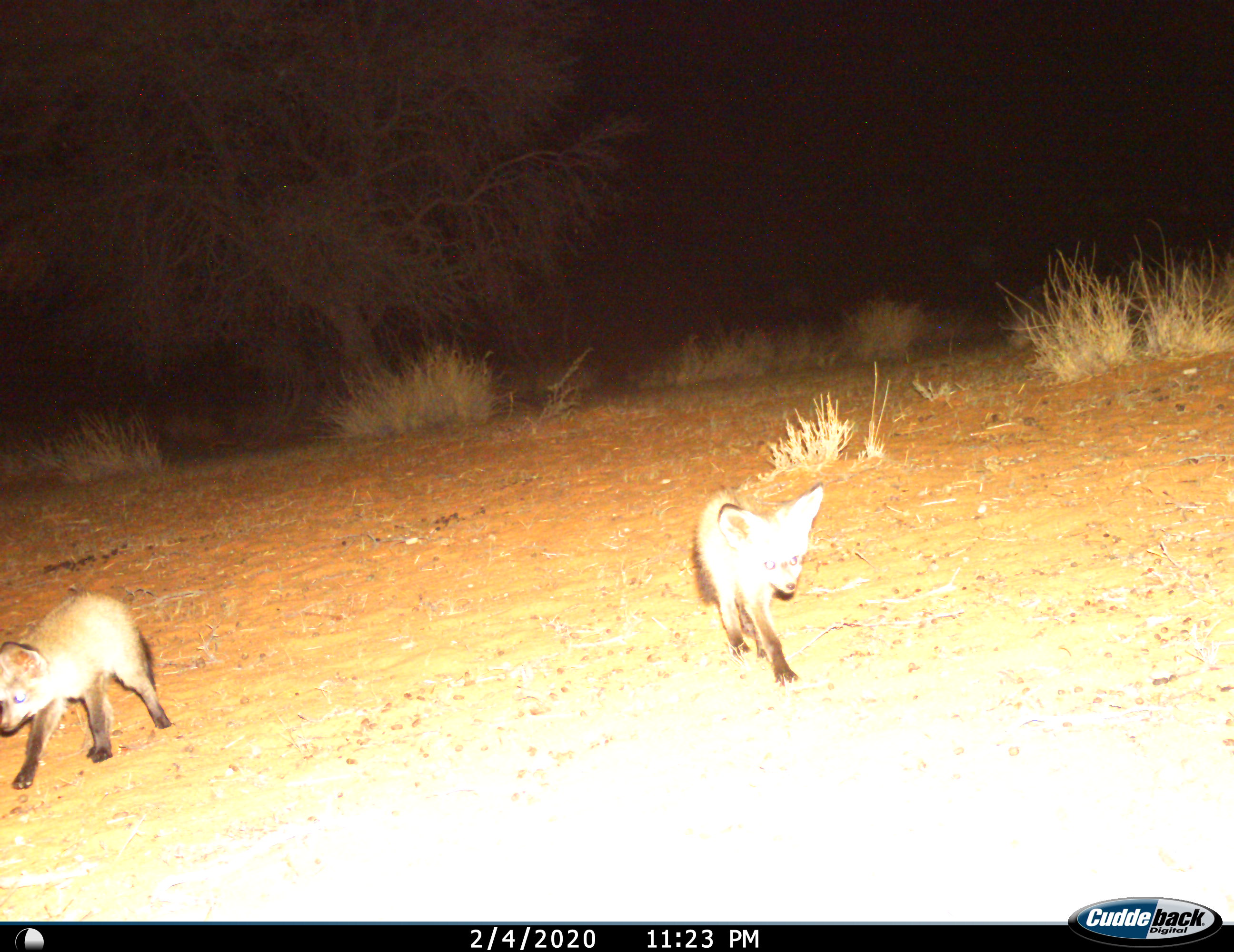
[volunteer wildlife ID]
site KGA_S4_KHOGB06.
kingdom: Animalia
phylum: Chordata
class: Mammalia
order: Carnivora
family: Canidae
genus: Otocyon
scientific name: Otocyon megalotis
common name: bat-eared fox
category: foxbateared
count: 2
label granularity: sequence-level